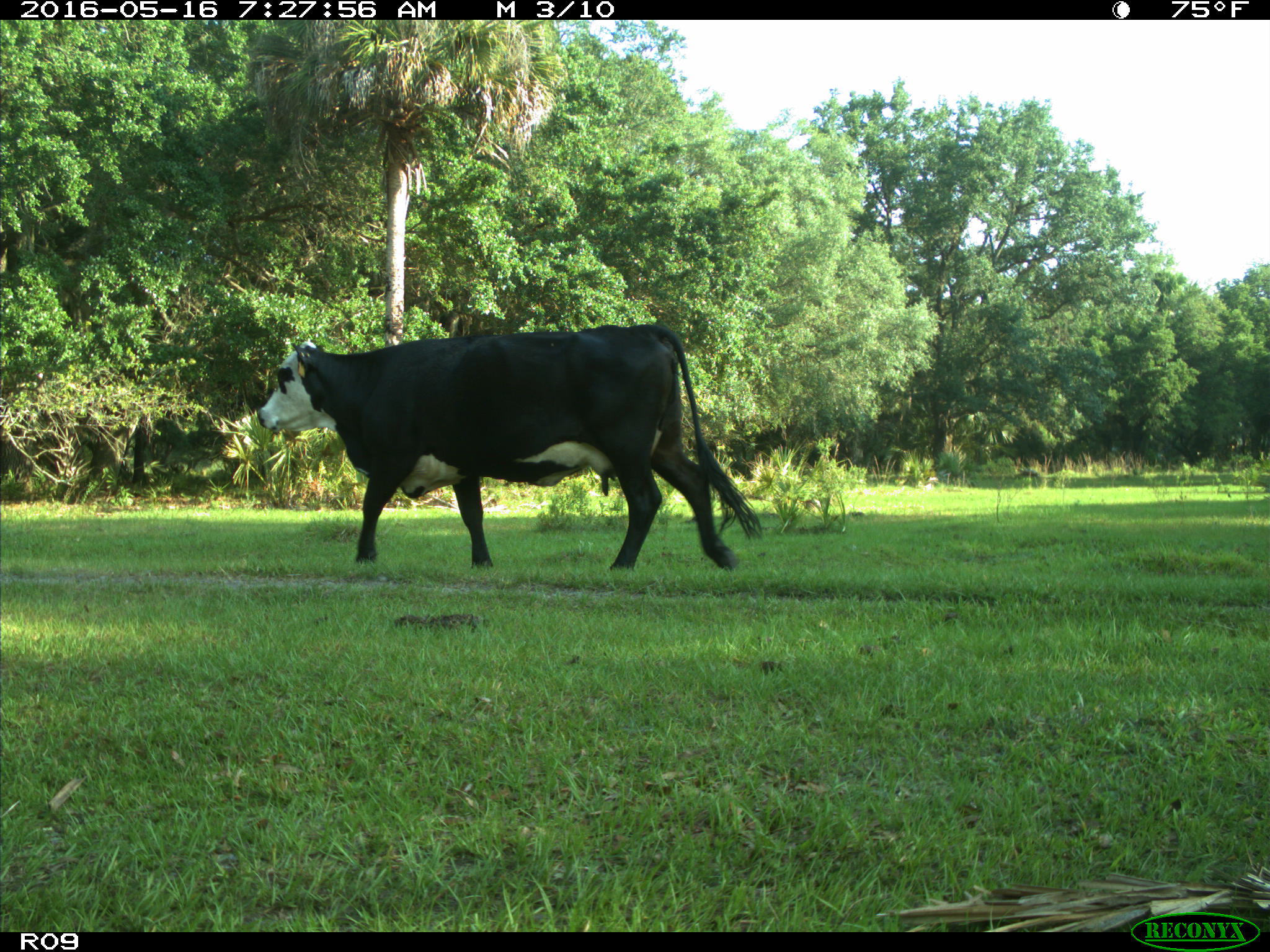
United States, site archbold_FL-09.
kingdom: Animalia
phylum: Chordata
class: Mammalia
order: Artiodactyla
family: Bovidae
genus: Bos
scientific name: Bos taurus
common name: domestic cow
Bos taurus (domestic cow).